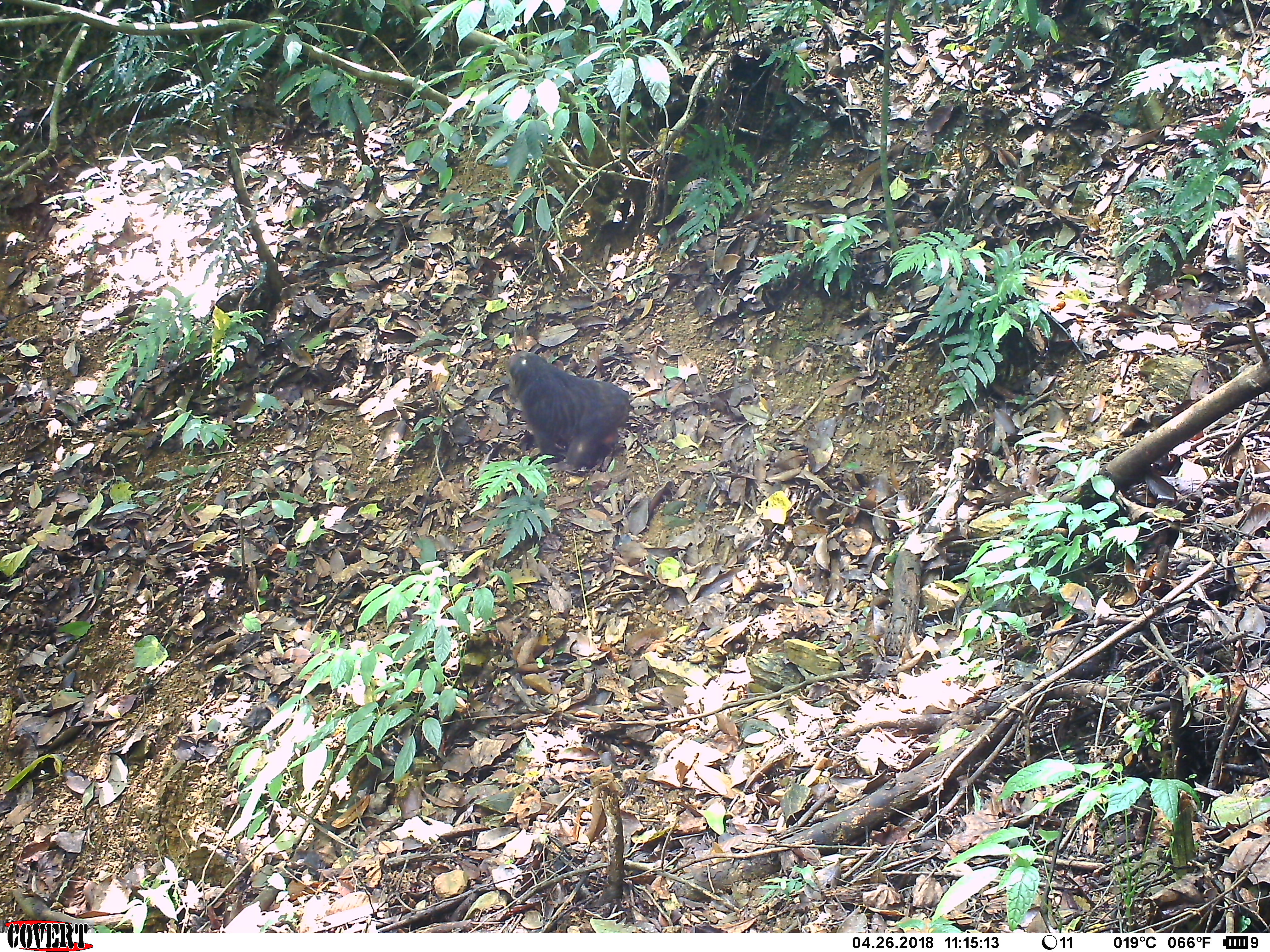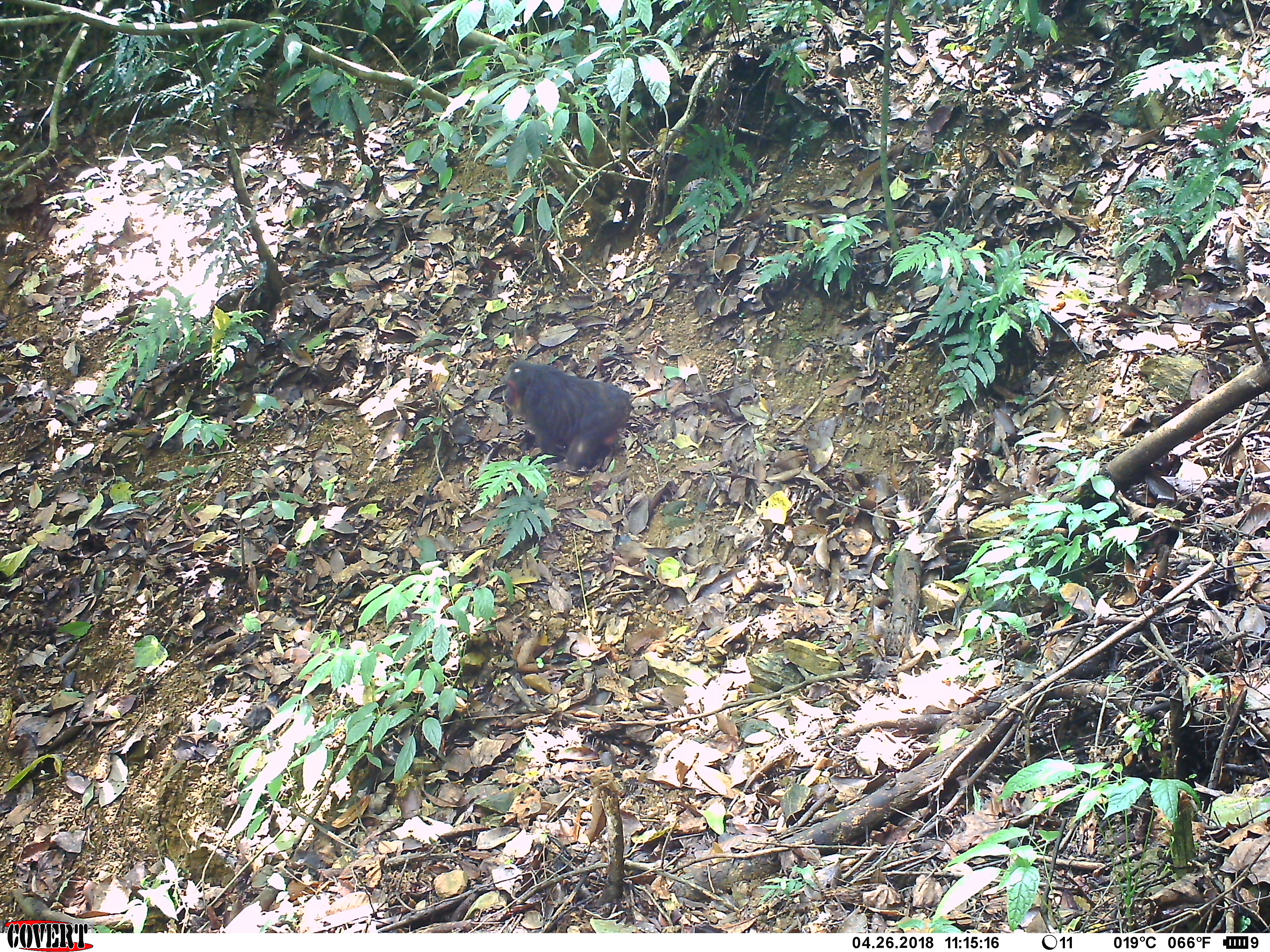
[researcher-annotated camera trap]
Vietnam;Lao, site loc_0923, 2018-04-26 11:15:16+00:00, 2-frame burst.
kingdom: Animalia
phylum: Chordata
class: Mammalia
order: Primates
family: Cercopithecidae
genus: Macaca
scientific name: Macaca arctoides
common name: stump-tailed macaque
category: stump tailed macaque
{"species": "stump tailed macaque (stump-tailed macaque) (Macaca arctoides)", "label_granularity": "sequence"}